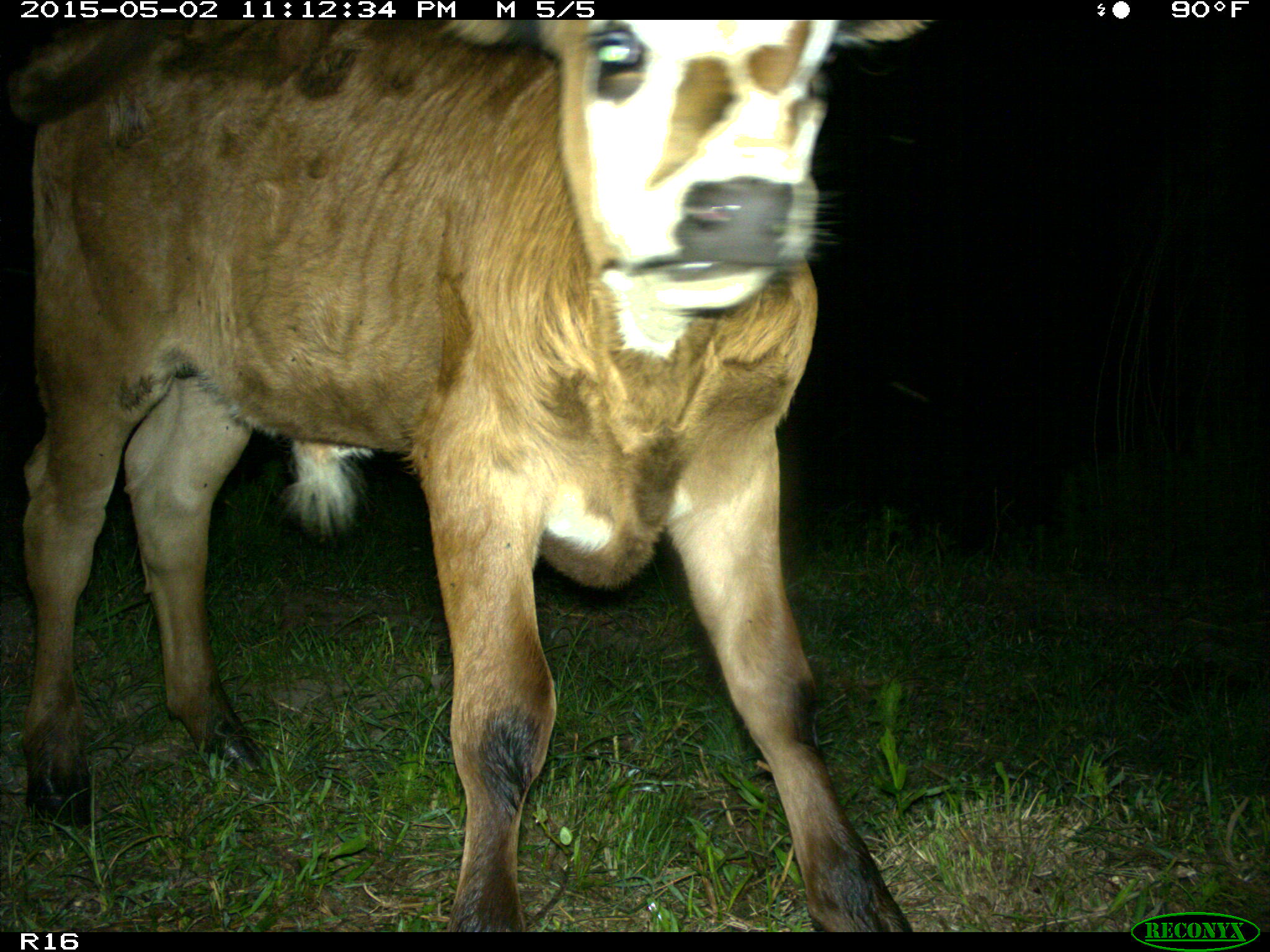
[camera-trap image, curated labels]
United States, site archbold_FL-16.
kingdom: Animalia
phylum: Chordata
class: Mammalia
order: Artiodactyla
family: Bovidae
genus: Bos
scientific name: Bos taurus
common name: domestic cow